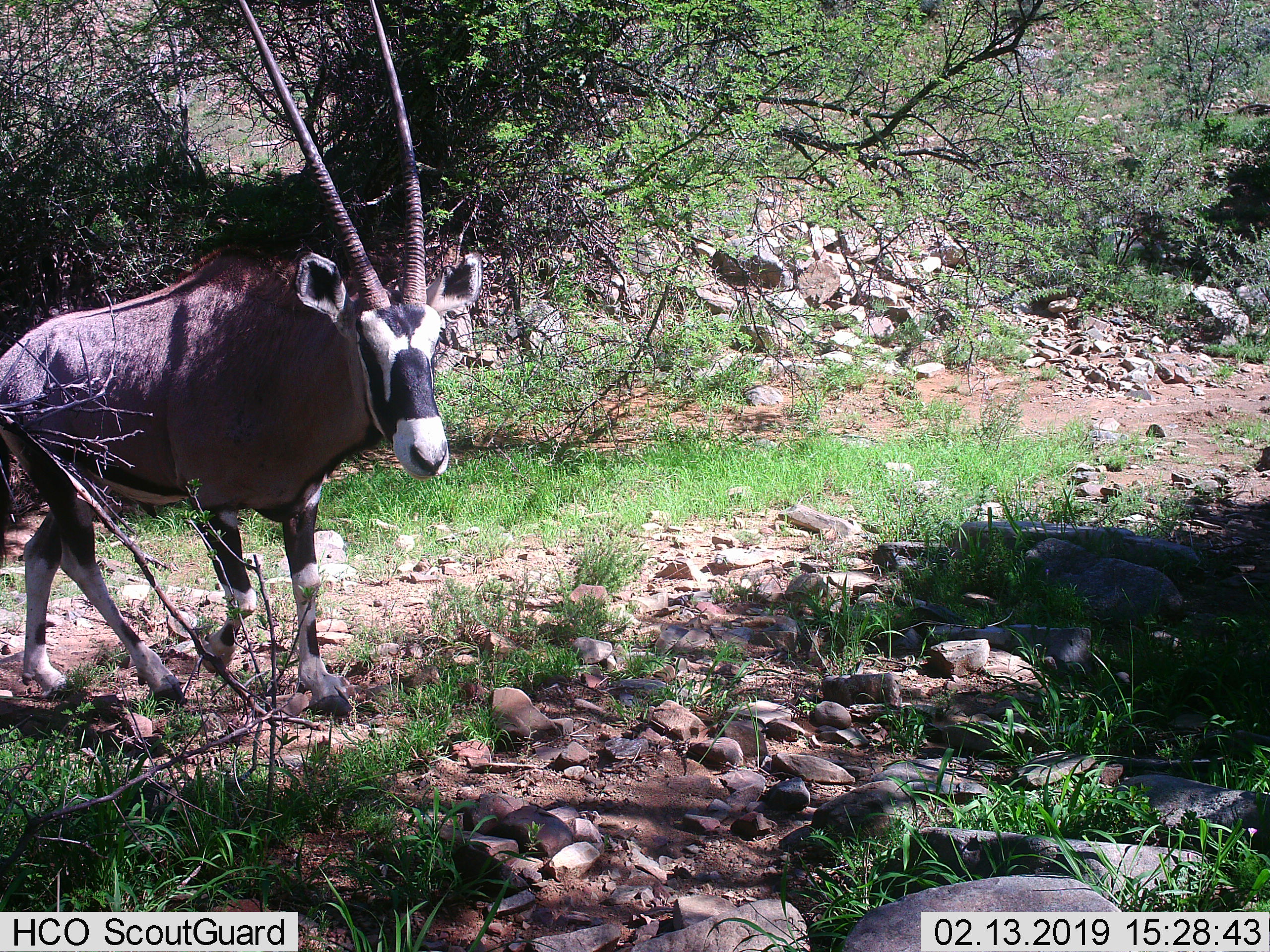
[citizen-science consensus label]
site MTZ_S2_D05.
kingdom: Animalia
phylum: Chordata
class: Mammalia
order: Artiodactyla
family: Bovidae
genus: Oryx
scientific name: Oryx gazella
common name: gemsbok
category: oryx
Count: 1.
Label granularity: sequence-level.